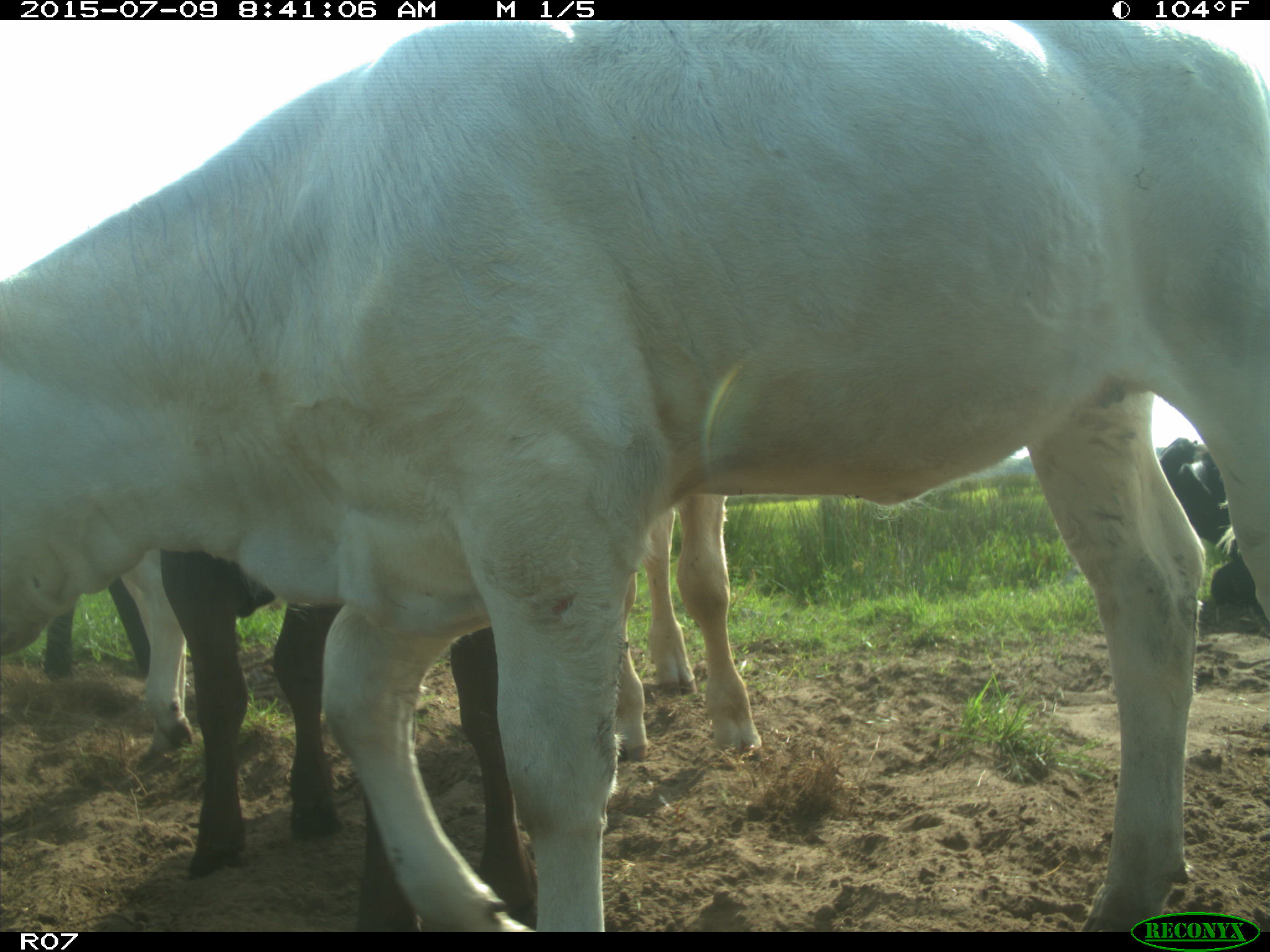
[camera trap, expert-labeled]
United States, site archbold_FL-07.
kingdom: Animalia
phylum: Chordata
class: Mammalia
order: Artiodactyla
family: Bovidae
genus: Bos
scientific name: Bos taurus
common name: domestic cow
Bos taurus (domestic cow).